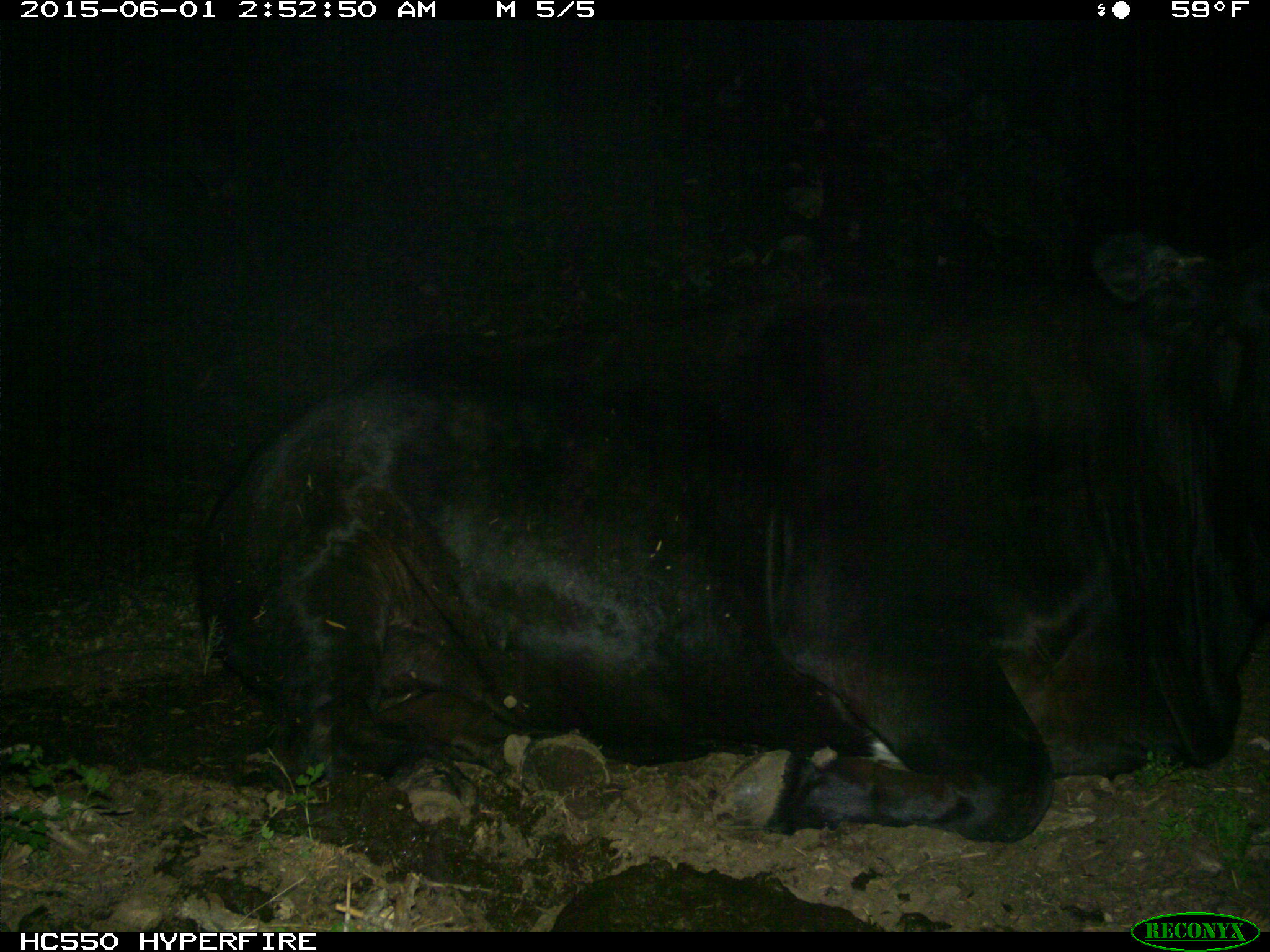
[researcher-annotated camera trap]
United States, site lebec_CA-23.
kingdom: Animalia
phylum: Chordata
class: Mammalia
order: Artiodactyla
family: Bovidae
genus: Bos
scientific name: Bos taurus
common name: domestic cow